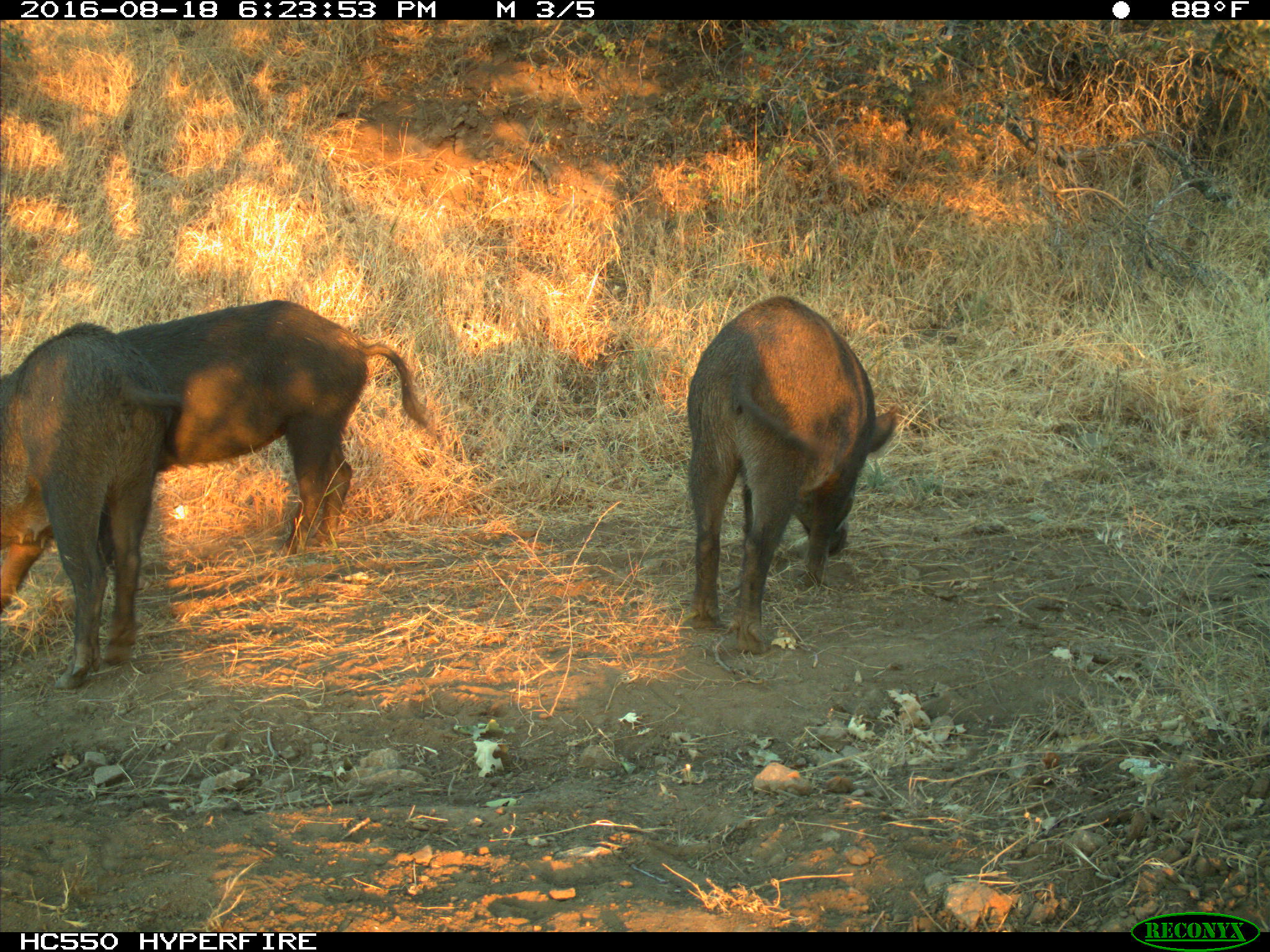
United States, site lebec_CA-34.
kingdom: Animalia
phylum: Chordata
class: Mammalia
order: Artiodactyla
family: Suidae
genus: Sus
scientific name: Sus scrofa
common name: wild boar